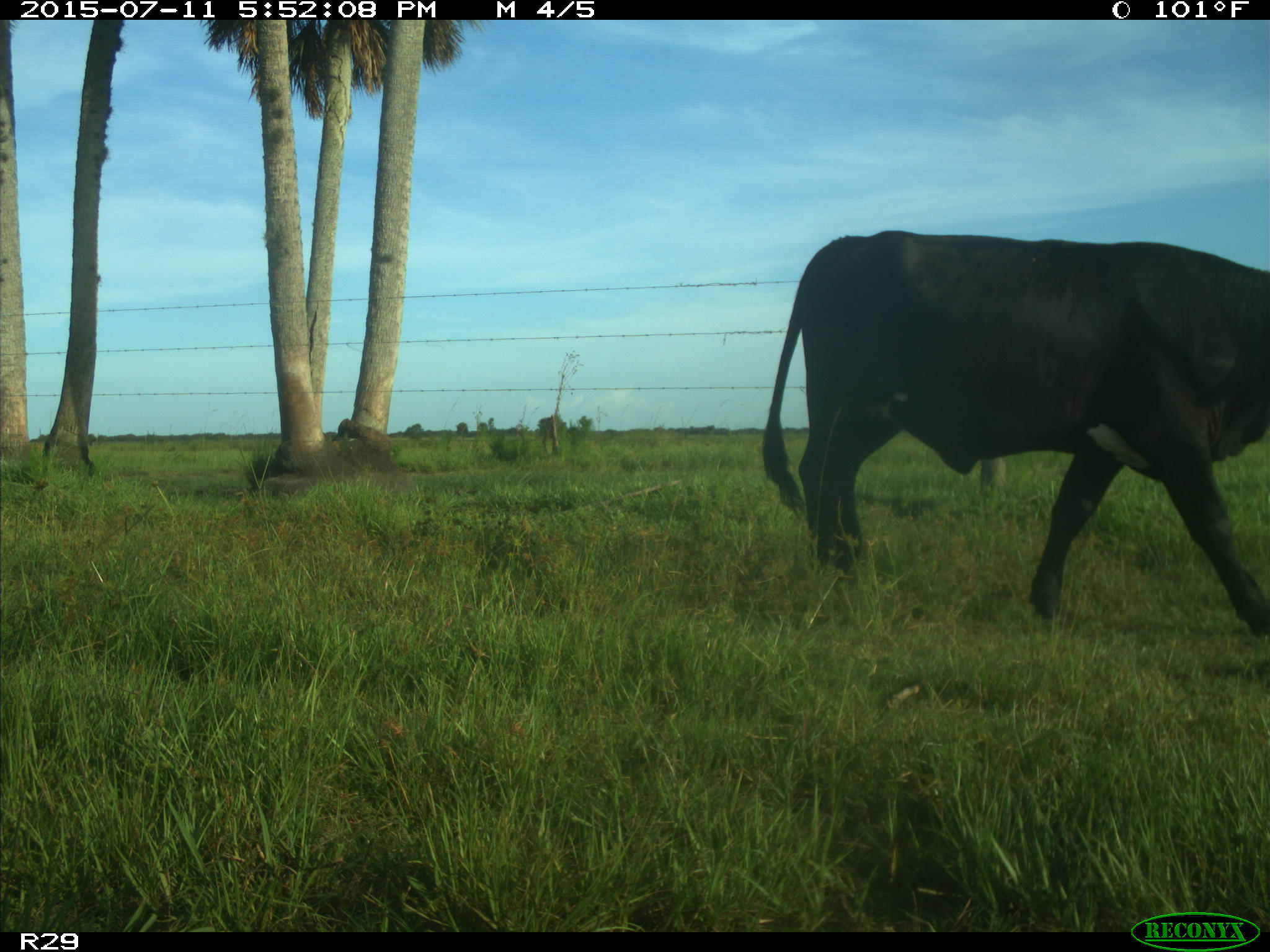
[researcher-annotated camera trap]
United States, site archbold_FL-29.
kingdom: Animalia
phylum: Chordata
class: Mammalia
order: Artiodactyla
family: Bovidae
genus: Bos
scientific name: Bos taurus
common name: domestic cow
Bos taurus (domestic cow).